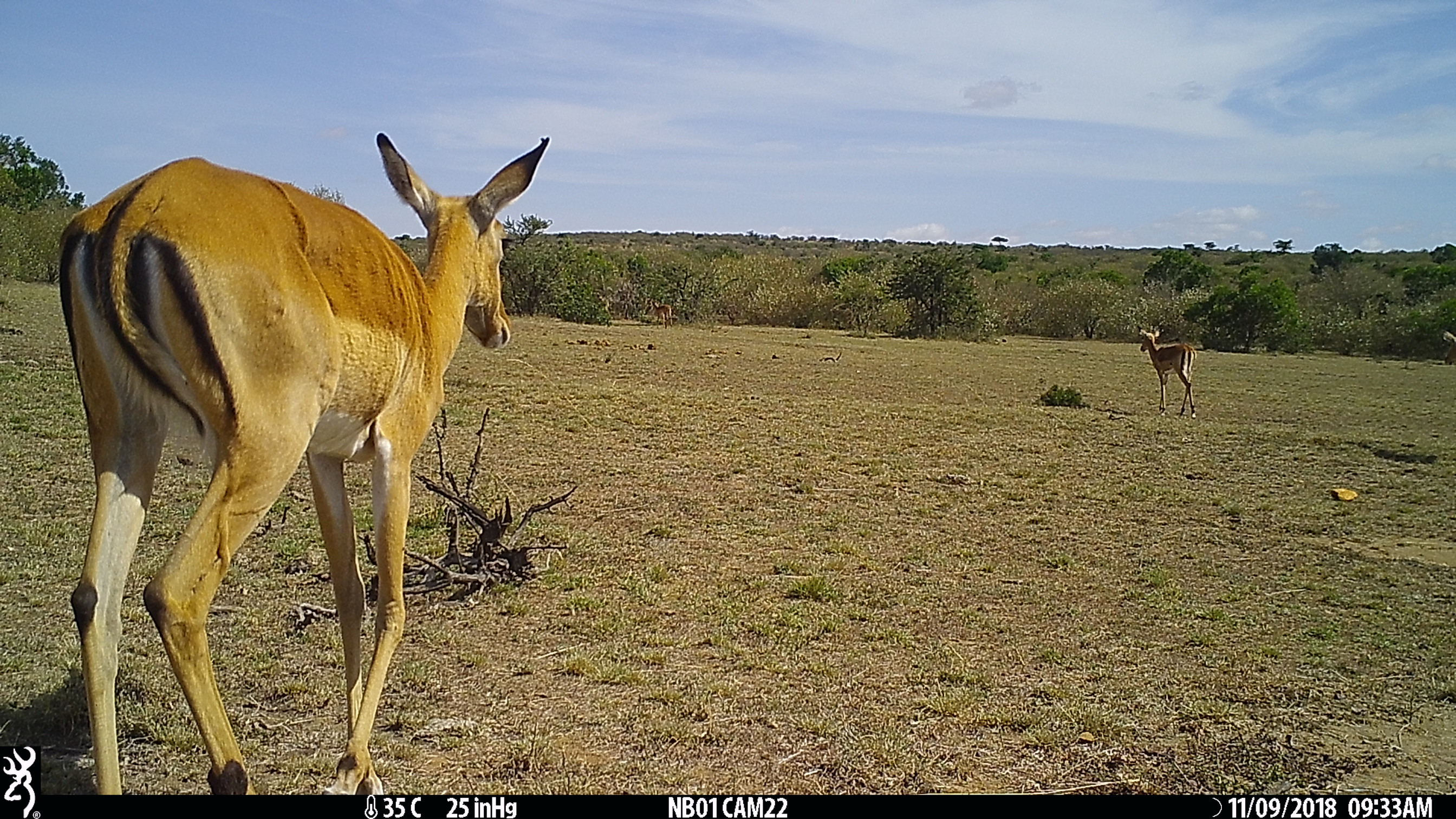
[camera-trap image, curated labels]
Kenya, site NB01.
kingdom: Animalia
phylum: Chordata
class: Mammalia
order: Artiodactyla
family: Bovidae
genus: Aepyceros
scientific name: Aepyceros melampus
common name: impala